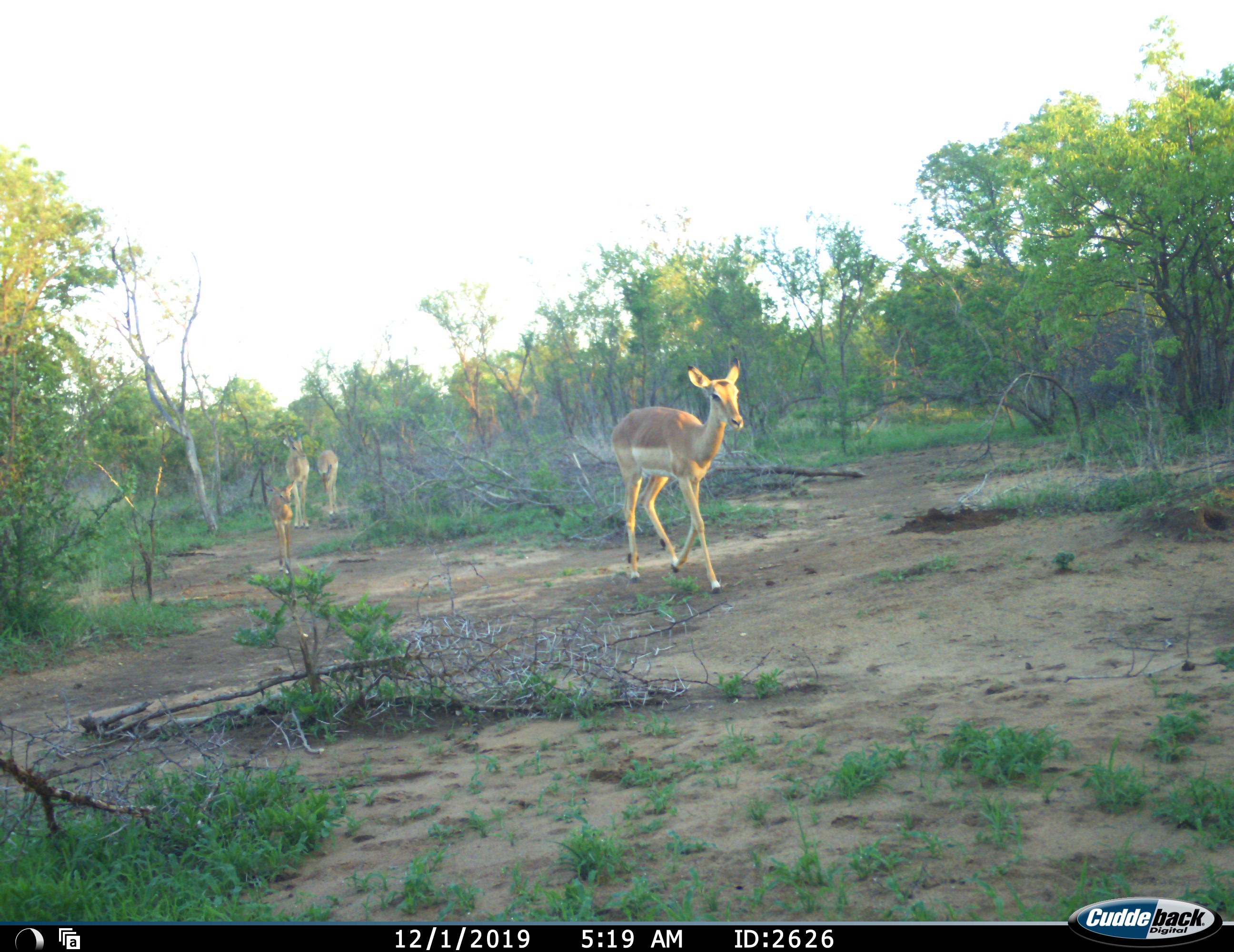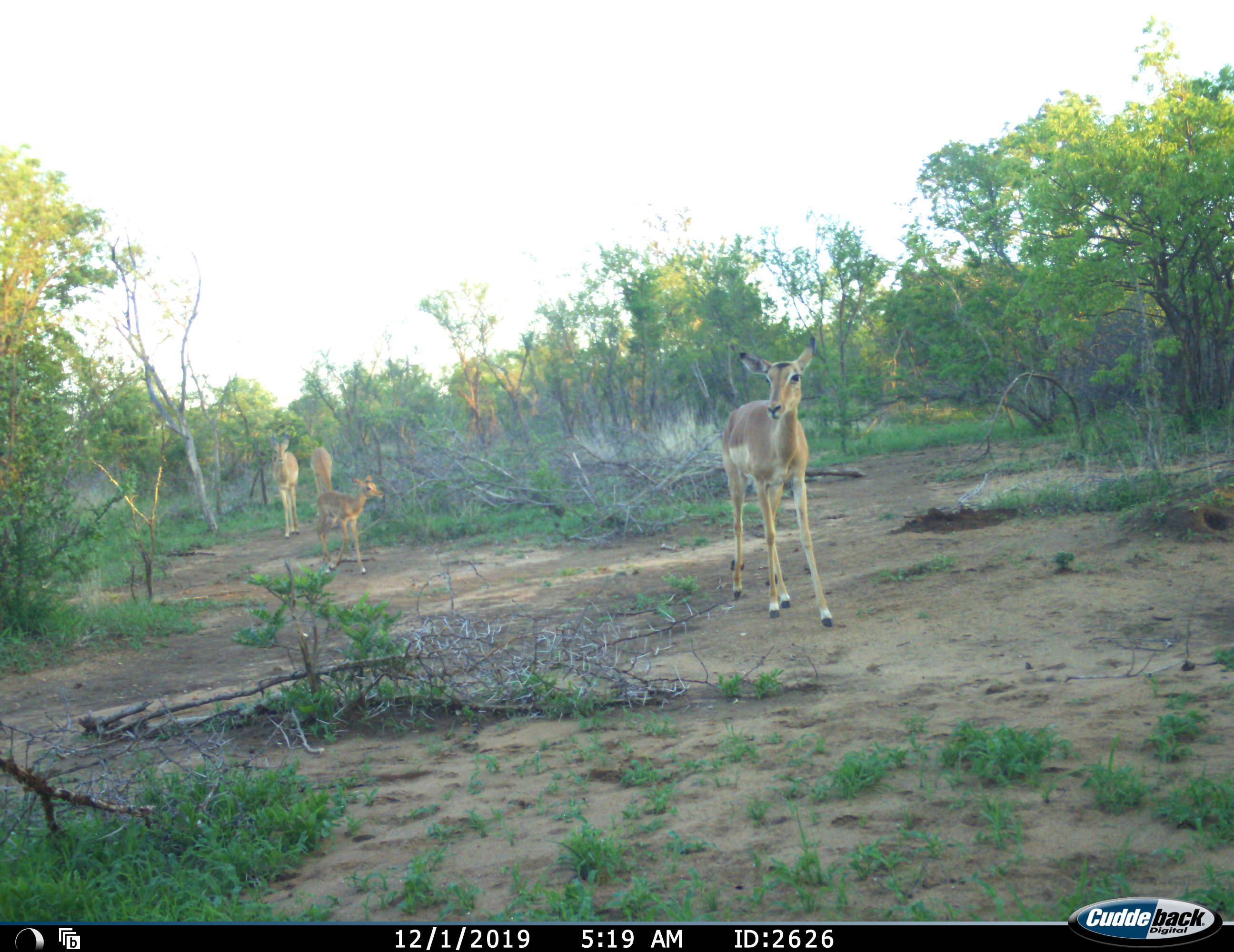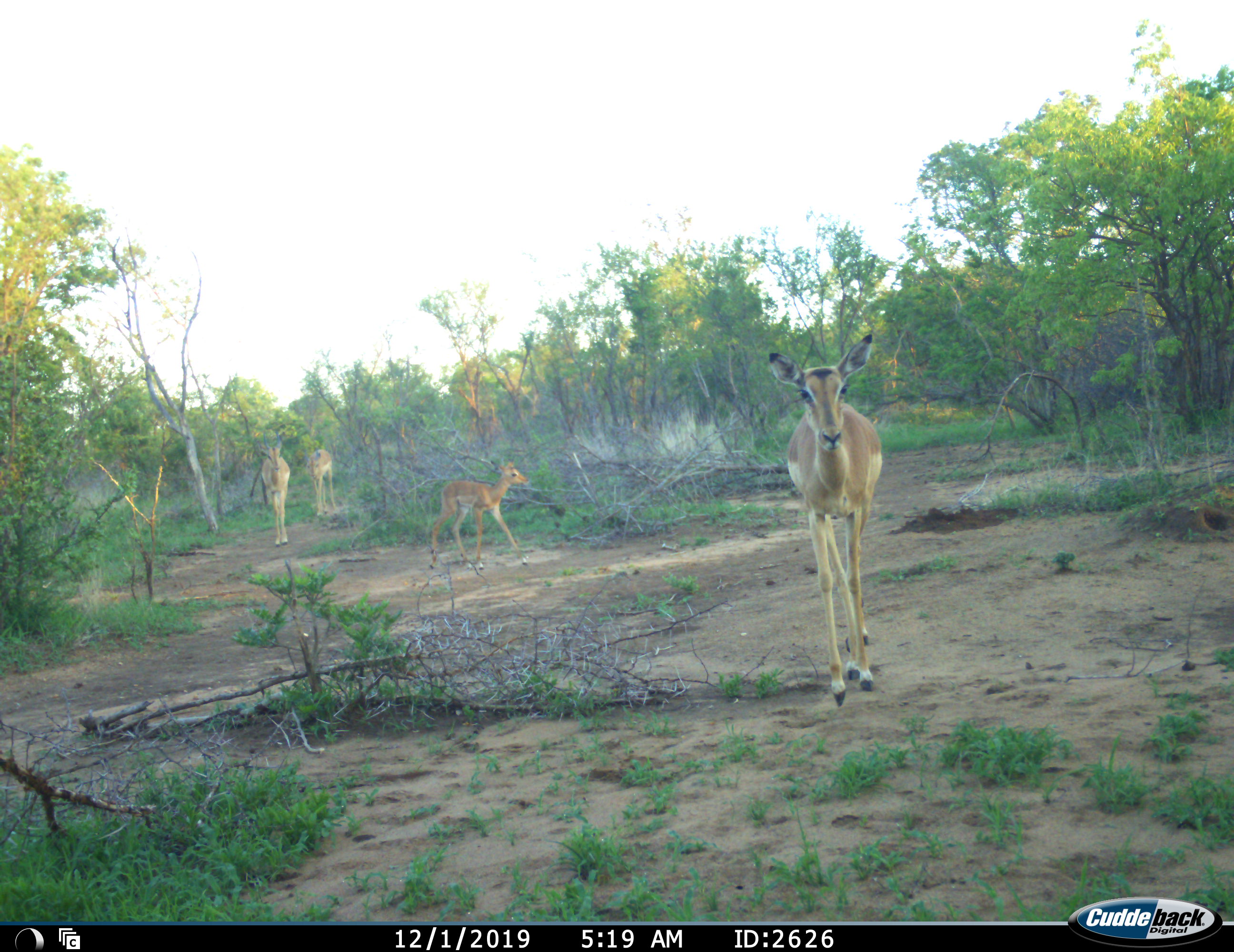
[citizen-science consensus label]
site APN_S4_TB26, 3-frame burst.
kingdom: Animalia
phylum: Chordata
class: Mammalia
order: Artiodactyla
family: Bovidae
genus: Aepyceros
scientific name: Aepyceros melampus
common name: impala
Impala (Aepyceros melampus), count 4. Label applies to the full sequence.